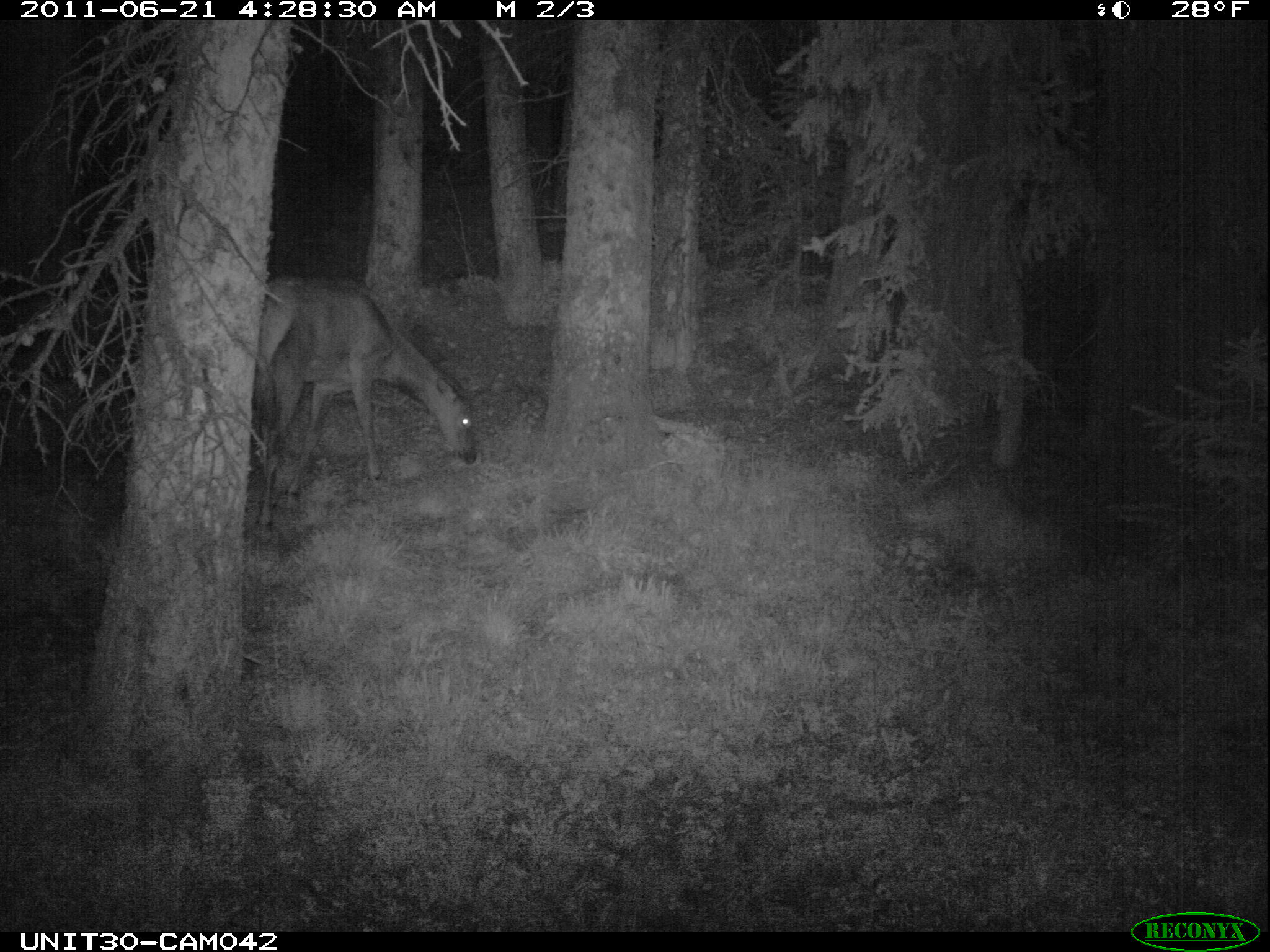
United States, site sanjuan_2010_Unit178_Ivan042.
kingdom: Animalia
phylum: Chordata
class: Mammalia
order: Artiodactyla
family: Cervidae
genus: Cervus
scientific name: Cervus elaphus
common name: red deer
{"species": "Cervus elaphus (red deer)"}